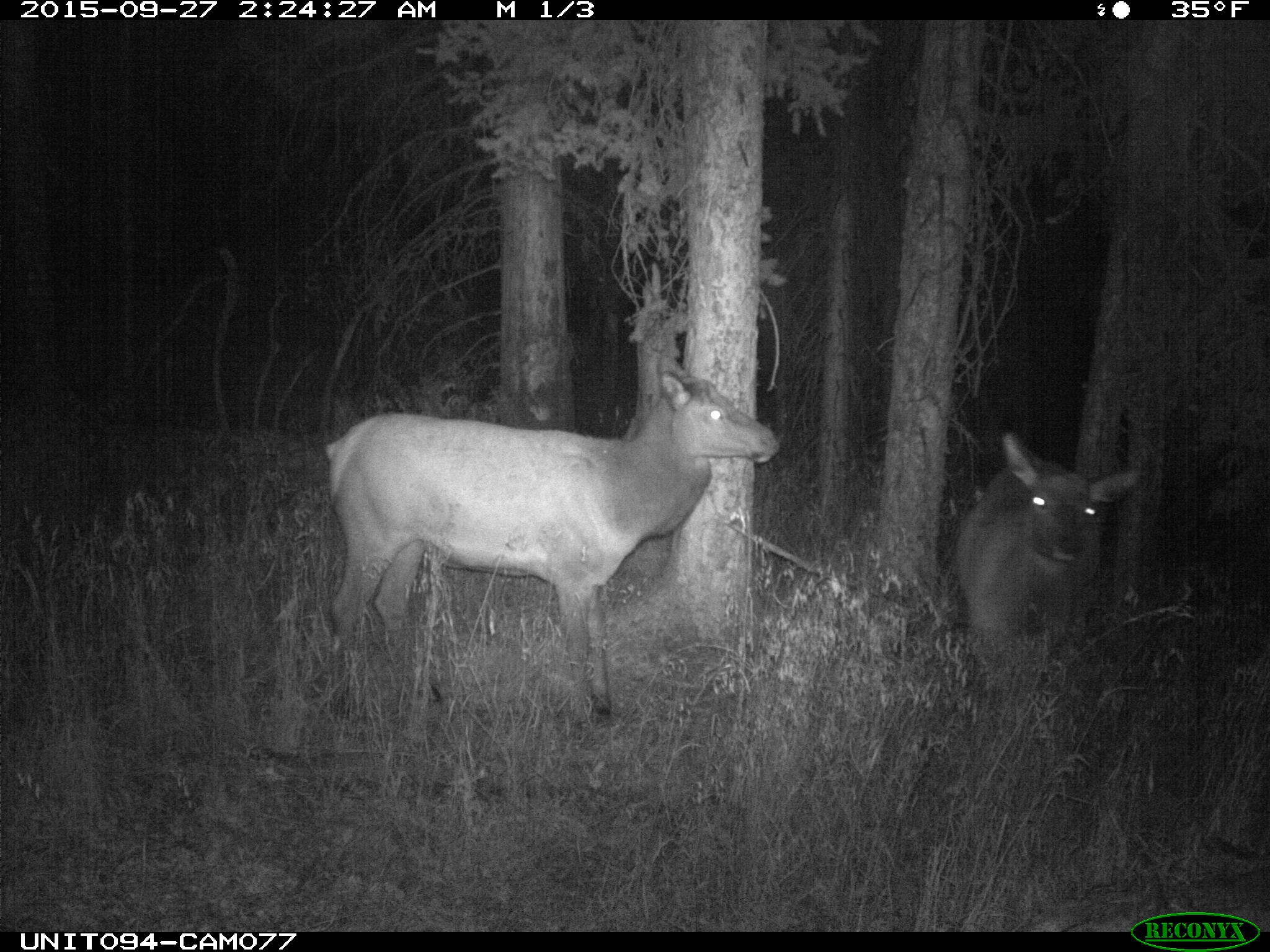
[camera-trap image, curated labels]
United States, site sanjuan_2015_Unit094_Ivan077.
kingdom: Animalia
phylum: Chordata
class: Mammalia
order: Artiodactyla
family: Cervidae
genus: Cervus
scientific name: Cervus elaphus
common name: red deer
Cervus elaphus (red deer).